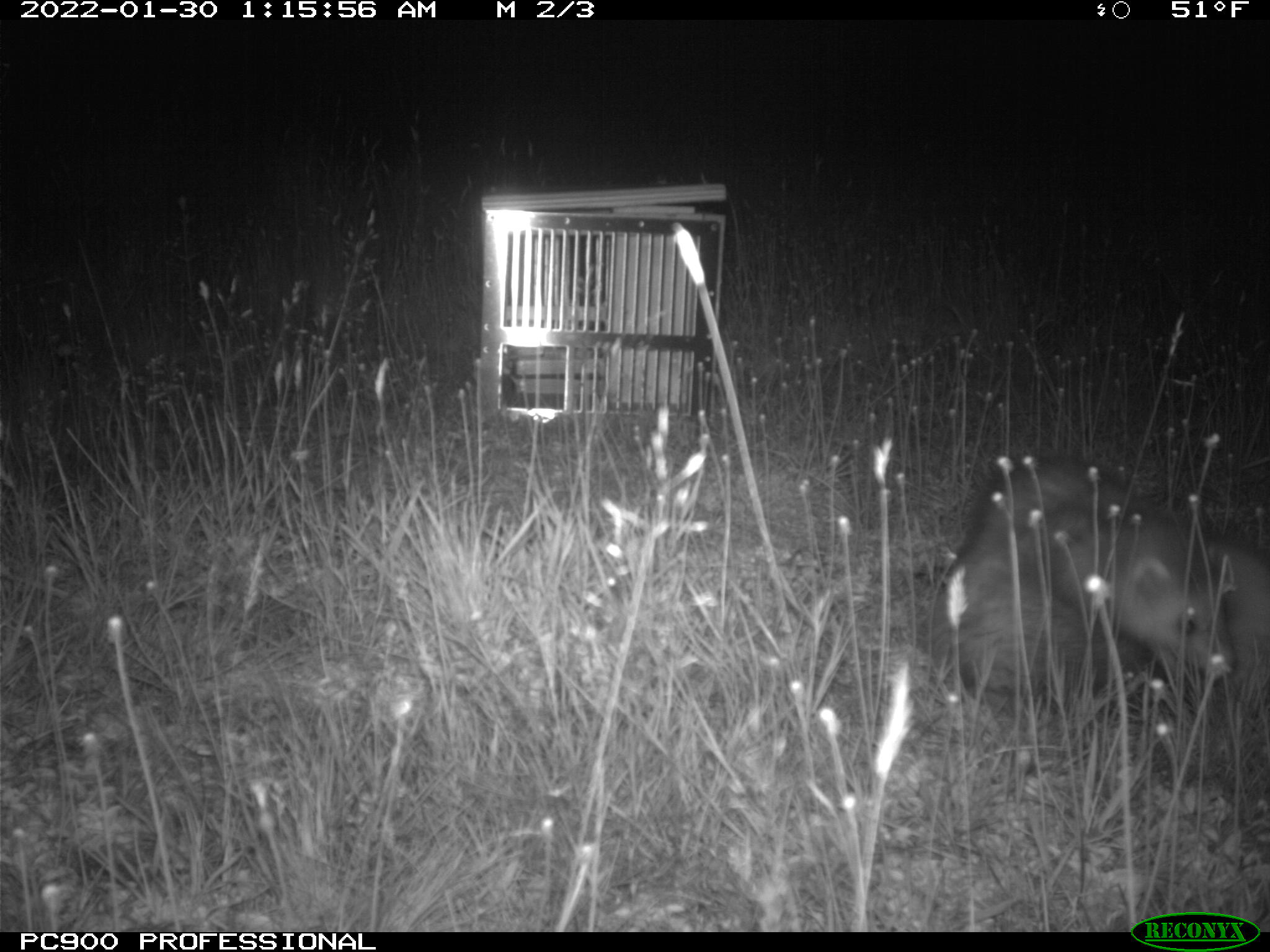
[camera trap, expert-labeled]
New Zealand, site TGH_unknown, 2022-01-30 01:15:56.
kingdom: Animalia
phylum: Chordata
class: Mammalia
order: Carnivora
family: Mustelidae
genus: Mustela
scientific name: Mustela furo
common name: ferret